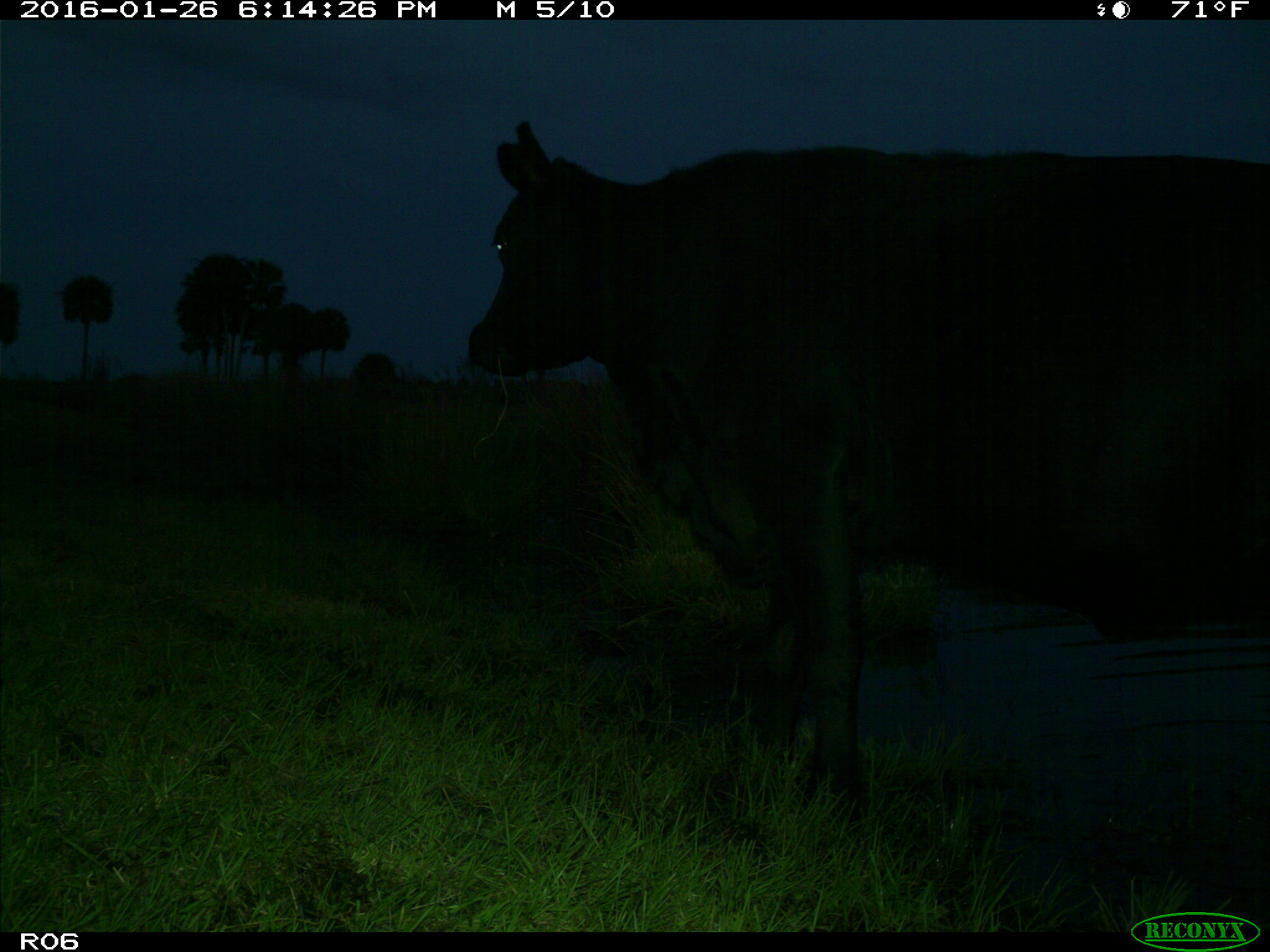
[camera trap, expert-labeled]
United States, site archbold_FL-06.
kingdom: Animalia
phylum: Chordata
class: Mammalia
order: Artiodactyla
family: Bovidae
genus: Bos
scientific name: Bos taurus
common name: domestic cow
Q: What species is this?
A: Bos taurus (domestic cow).